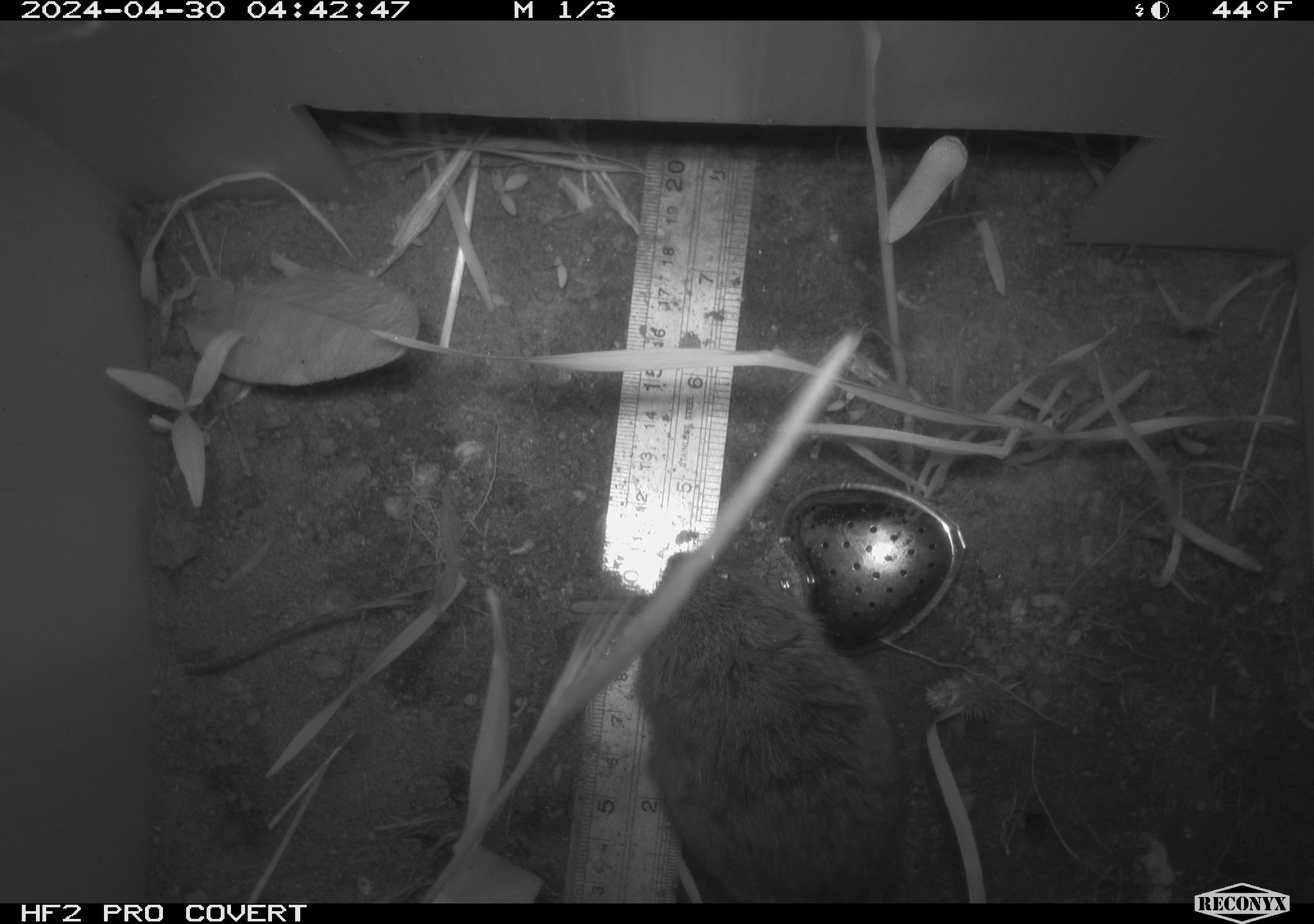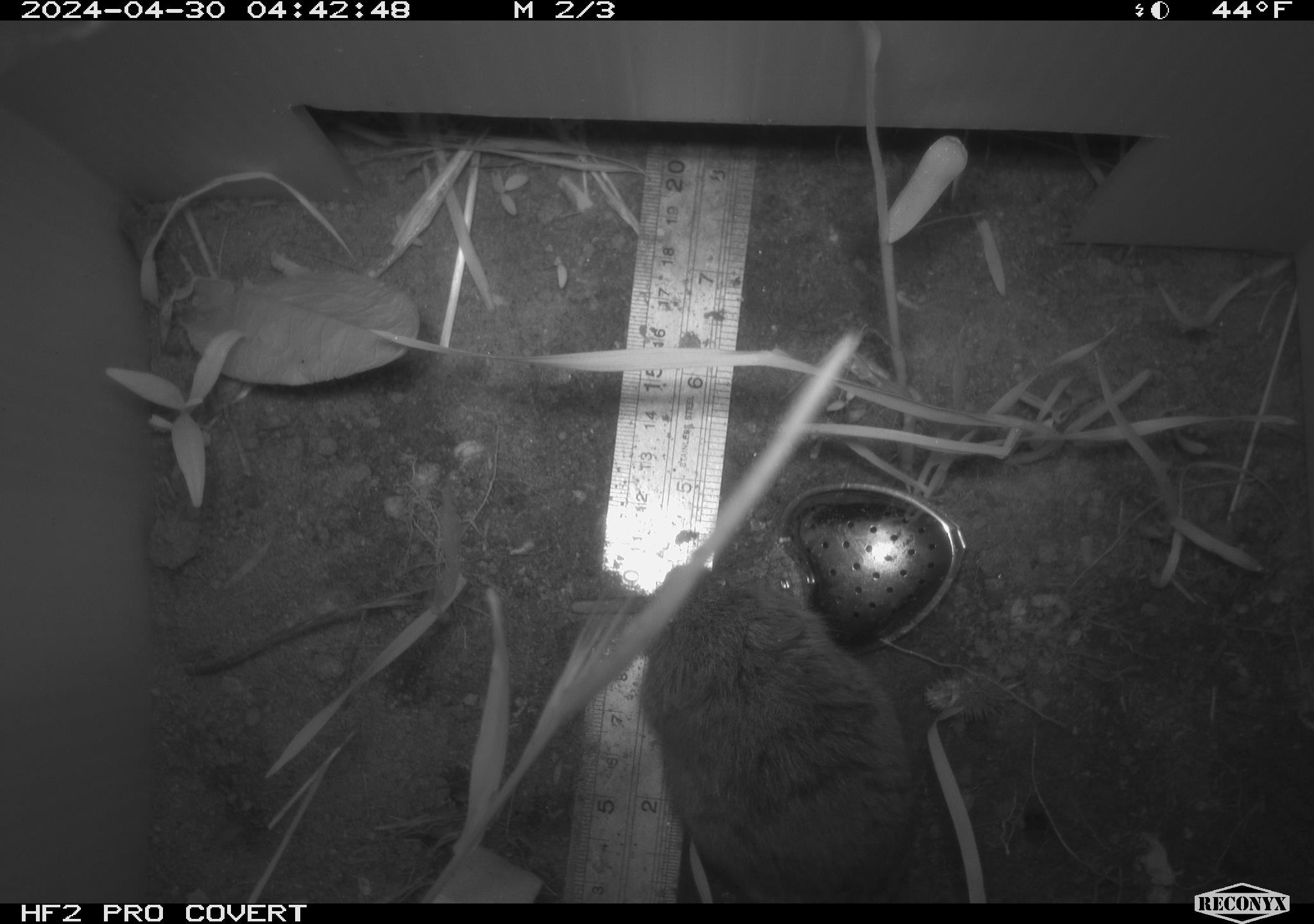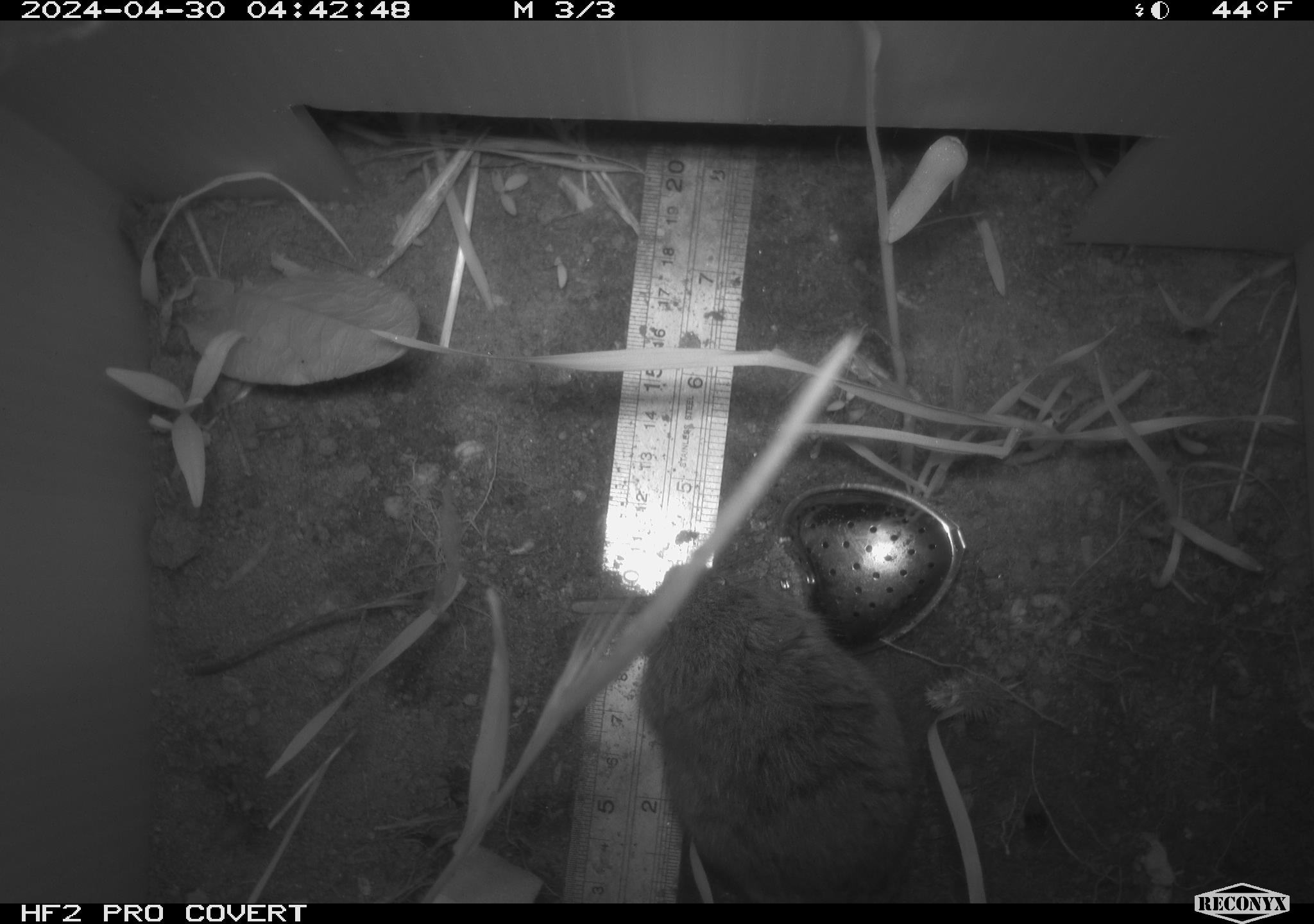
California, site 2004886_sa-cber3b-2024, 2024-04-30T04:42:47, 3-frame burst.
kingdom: Animalia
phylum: Chordata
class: Mammalia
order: Rodentia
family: Cricetidae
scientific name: Arvicolinae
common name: voles, lemmings, and muskrats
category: arvicolinae subfamily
Arvicolinae subfamily (voles, lemmings, and muskrats) (Arvicolinae).